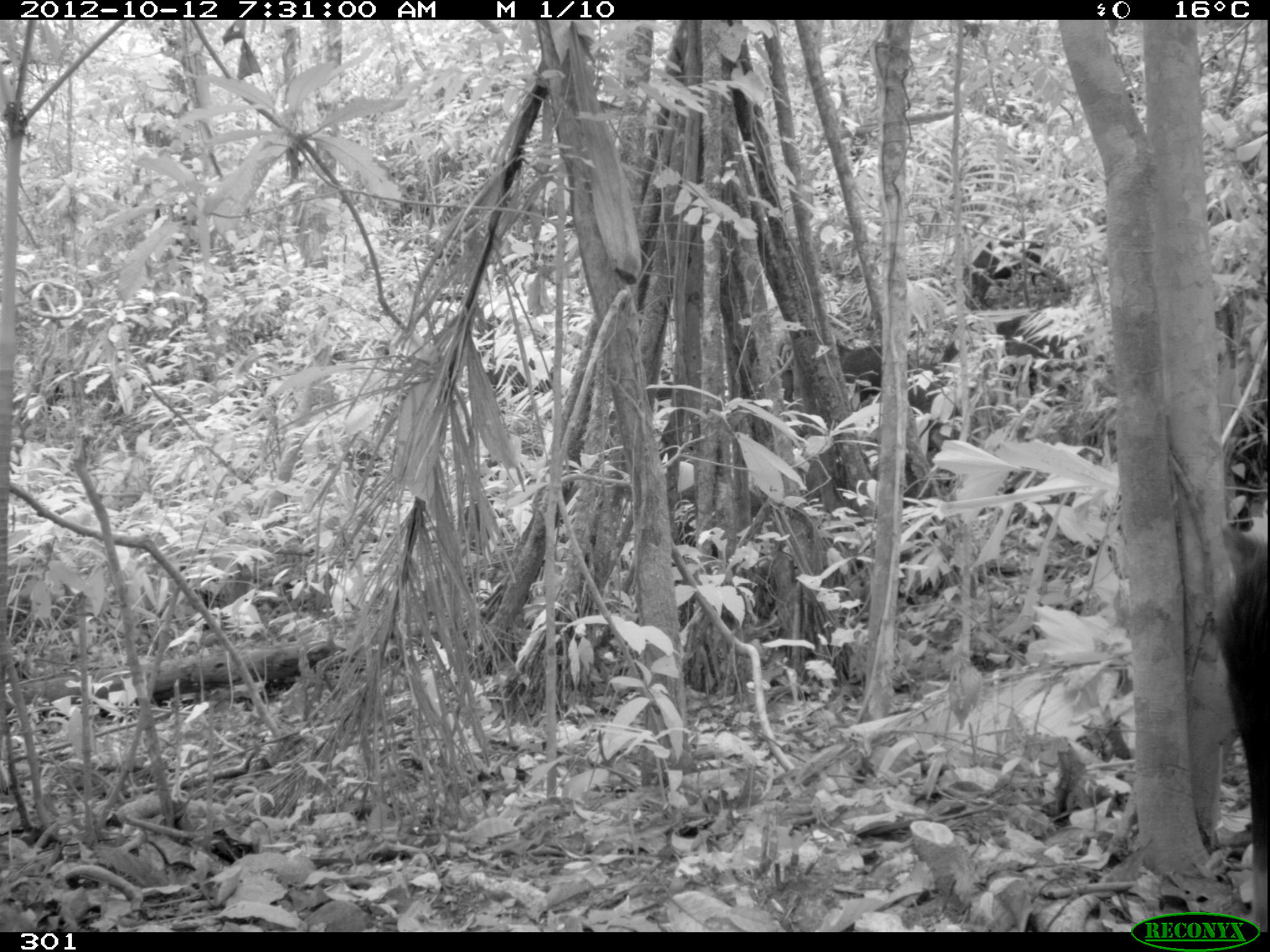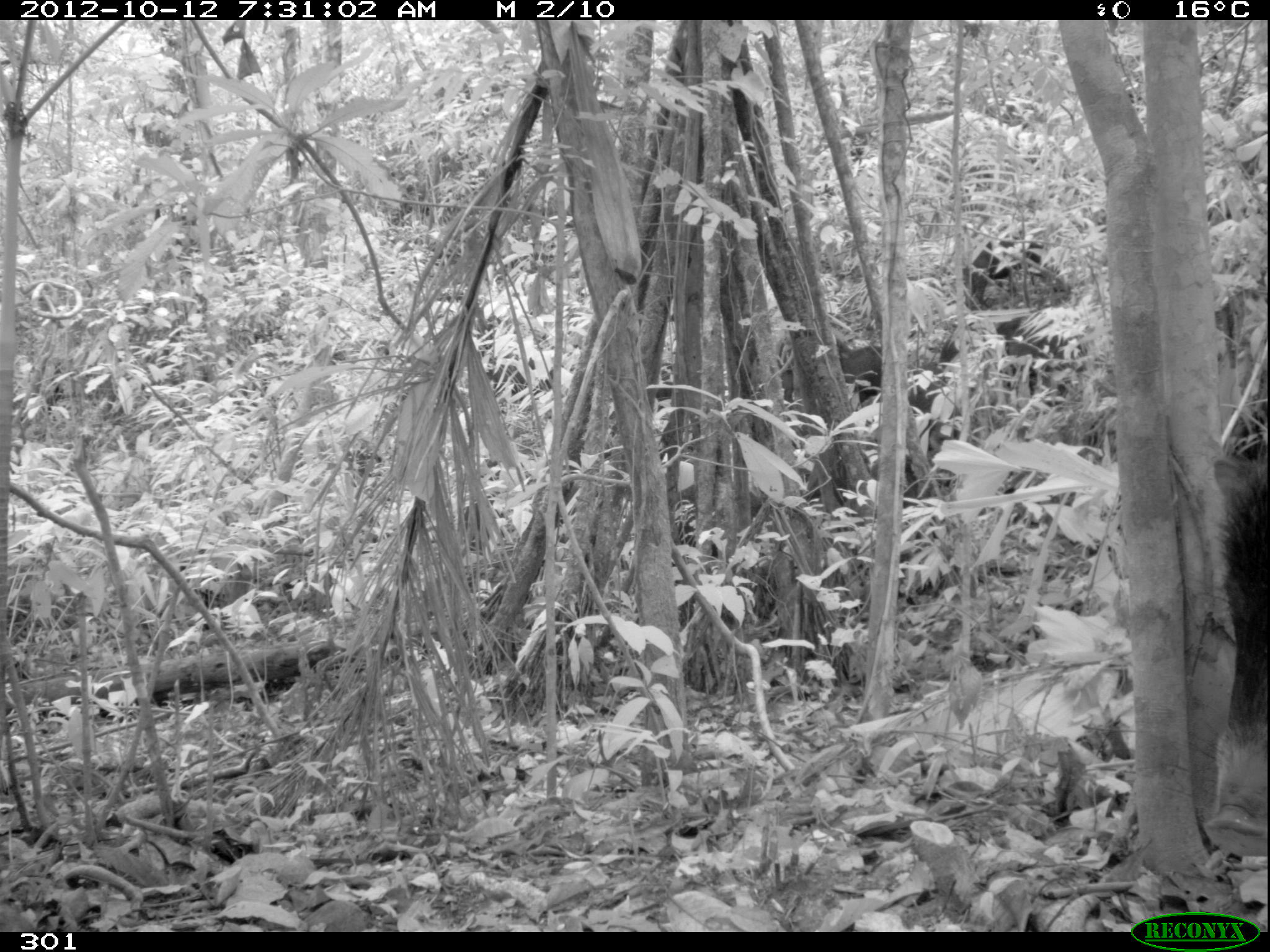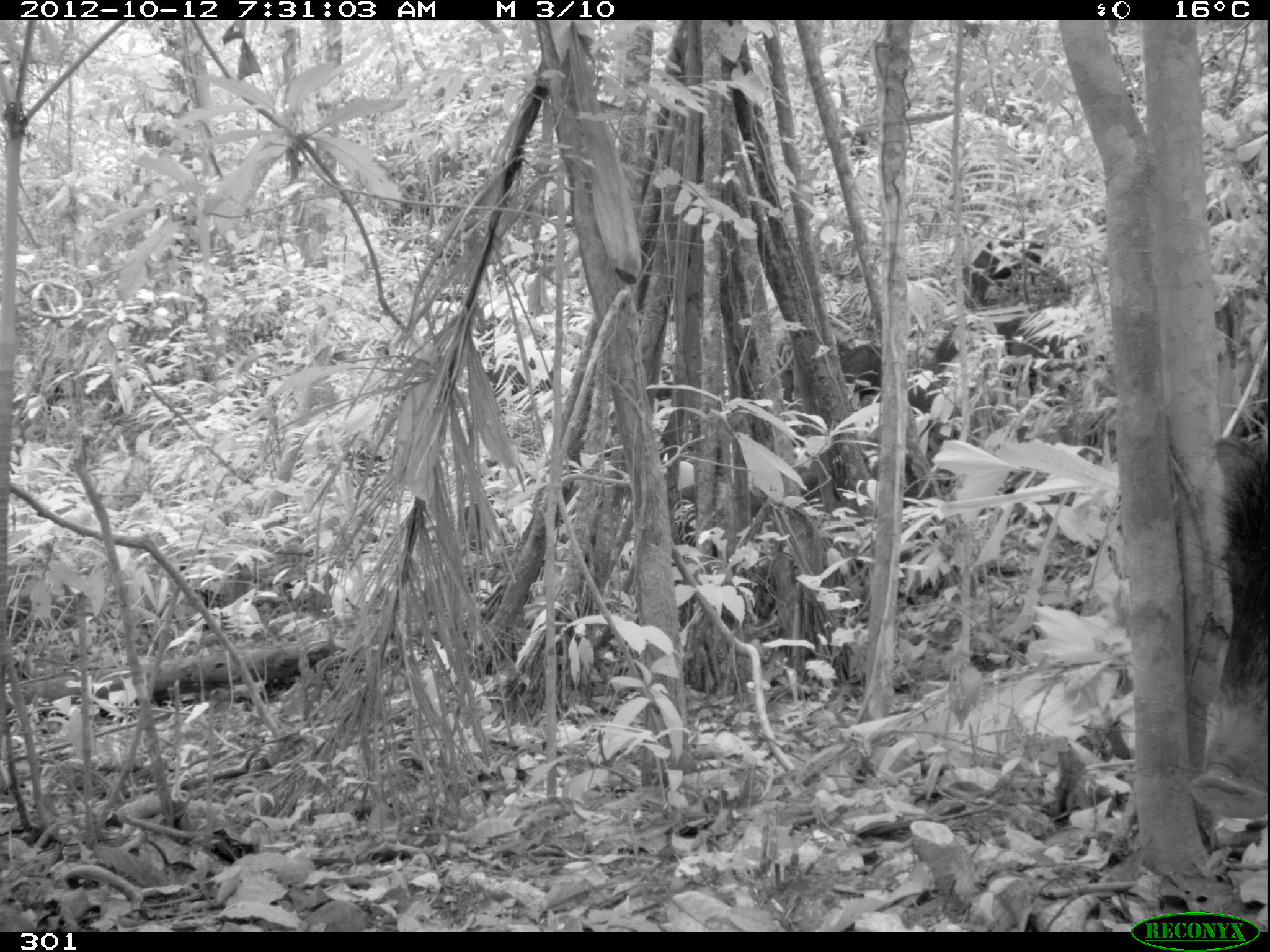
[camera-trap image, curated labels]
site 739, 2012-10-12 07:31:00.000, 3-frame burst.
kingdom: Animalia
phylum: Chordata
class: Mammalia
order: Artiodactyla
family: Tayassuidae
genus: Tayassu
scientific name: Tayassu pecari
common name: white-lipped peccary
Tayassu pecari (white-lipped peccary).